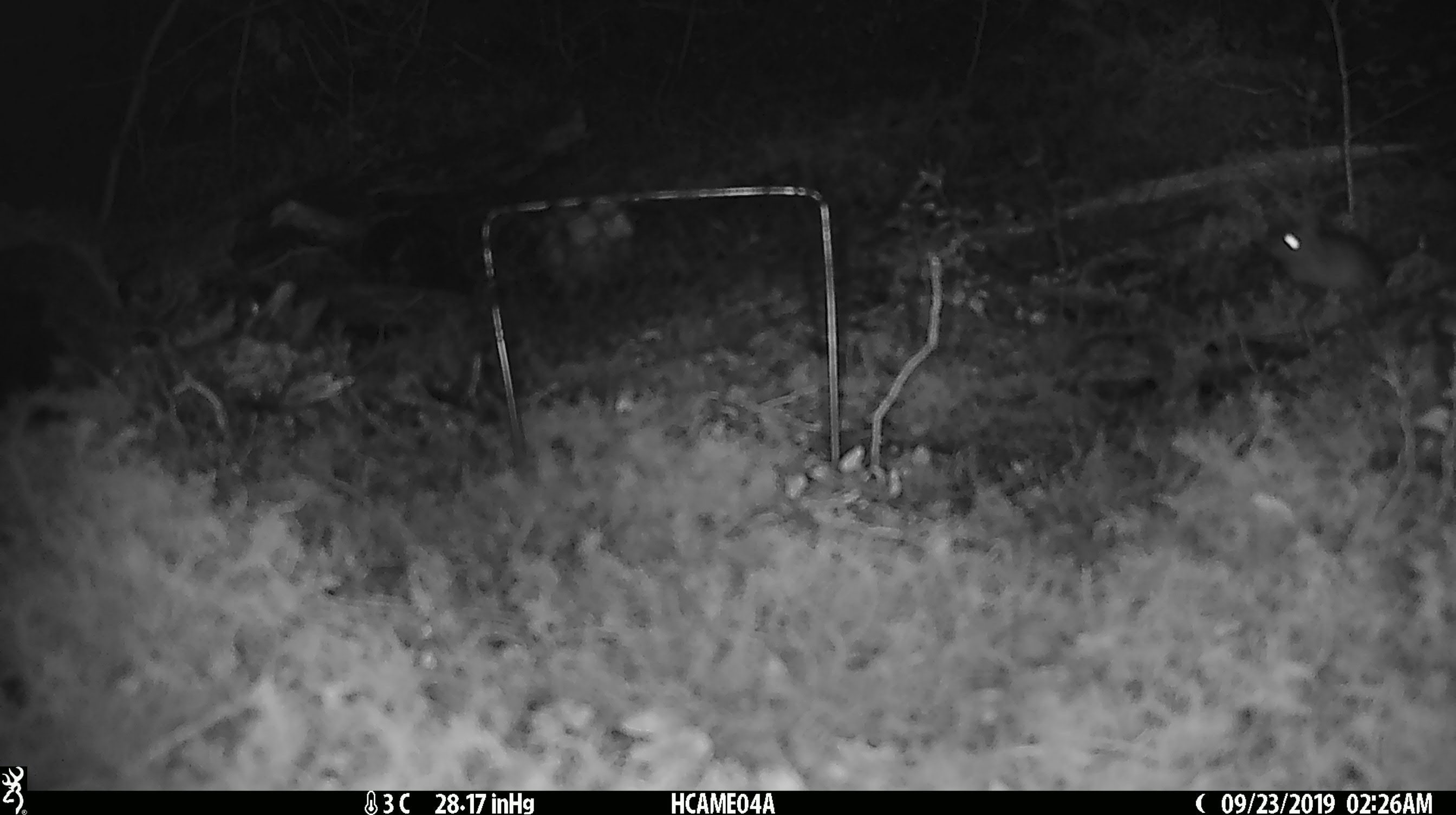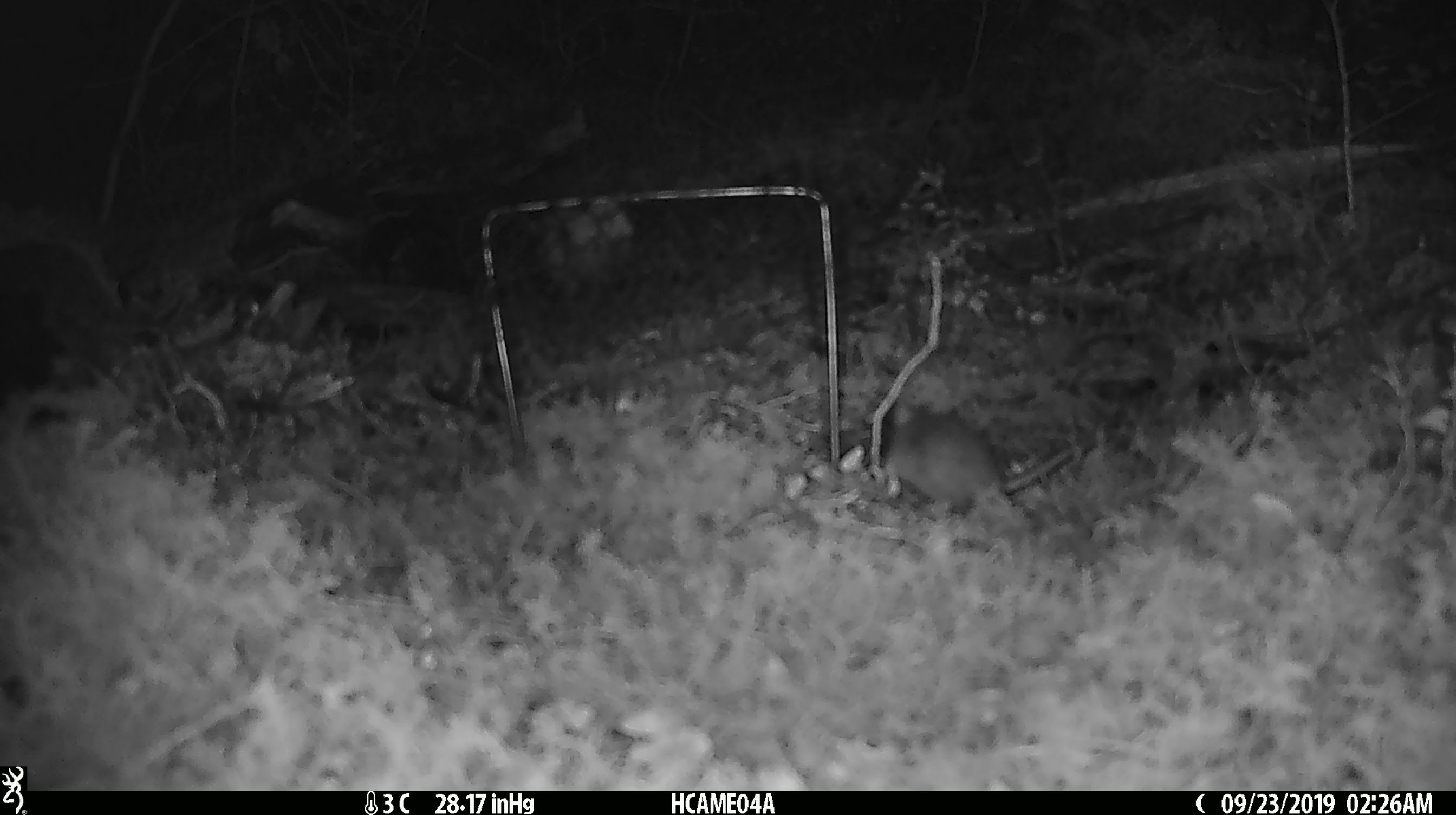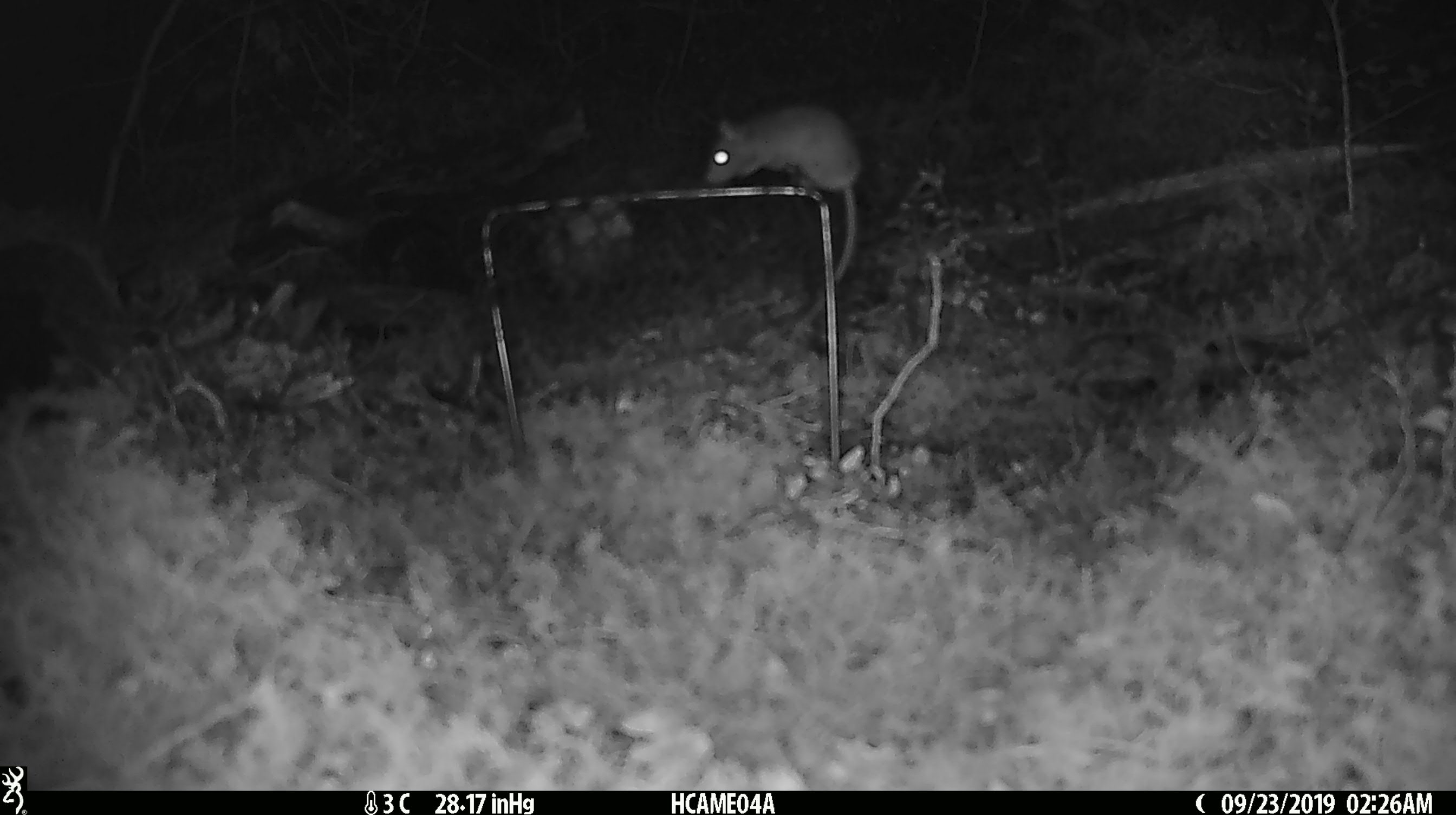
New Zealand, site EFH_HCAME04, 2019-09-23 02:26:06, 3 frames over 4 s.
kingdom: Animalia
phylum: Chordata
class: Mammalia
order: Rodentia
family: Muridae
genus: Mus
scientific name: Mus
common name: mouse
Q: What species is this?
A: Mouse (Mus).